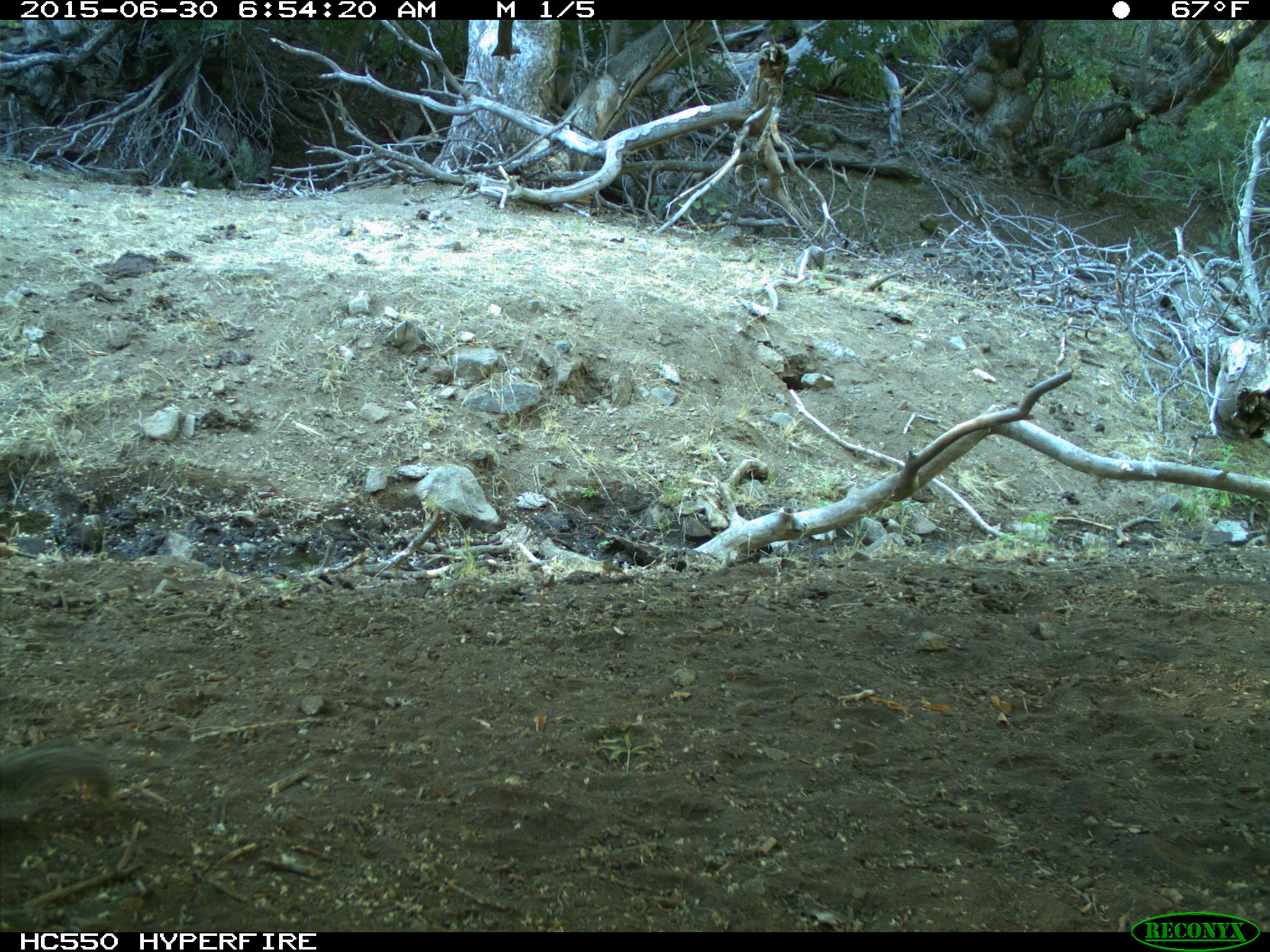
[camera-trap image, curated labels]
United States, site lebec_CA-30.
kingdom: Animalia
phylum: Chordata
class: Mammalia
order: Rodentia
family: Sciuridae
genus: Otospermophilus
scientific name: Otospermophilus beecheyi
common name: california ground squirrel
Otospermophilus beecheyi (california ground squirrel).